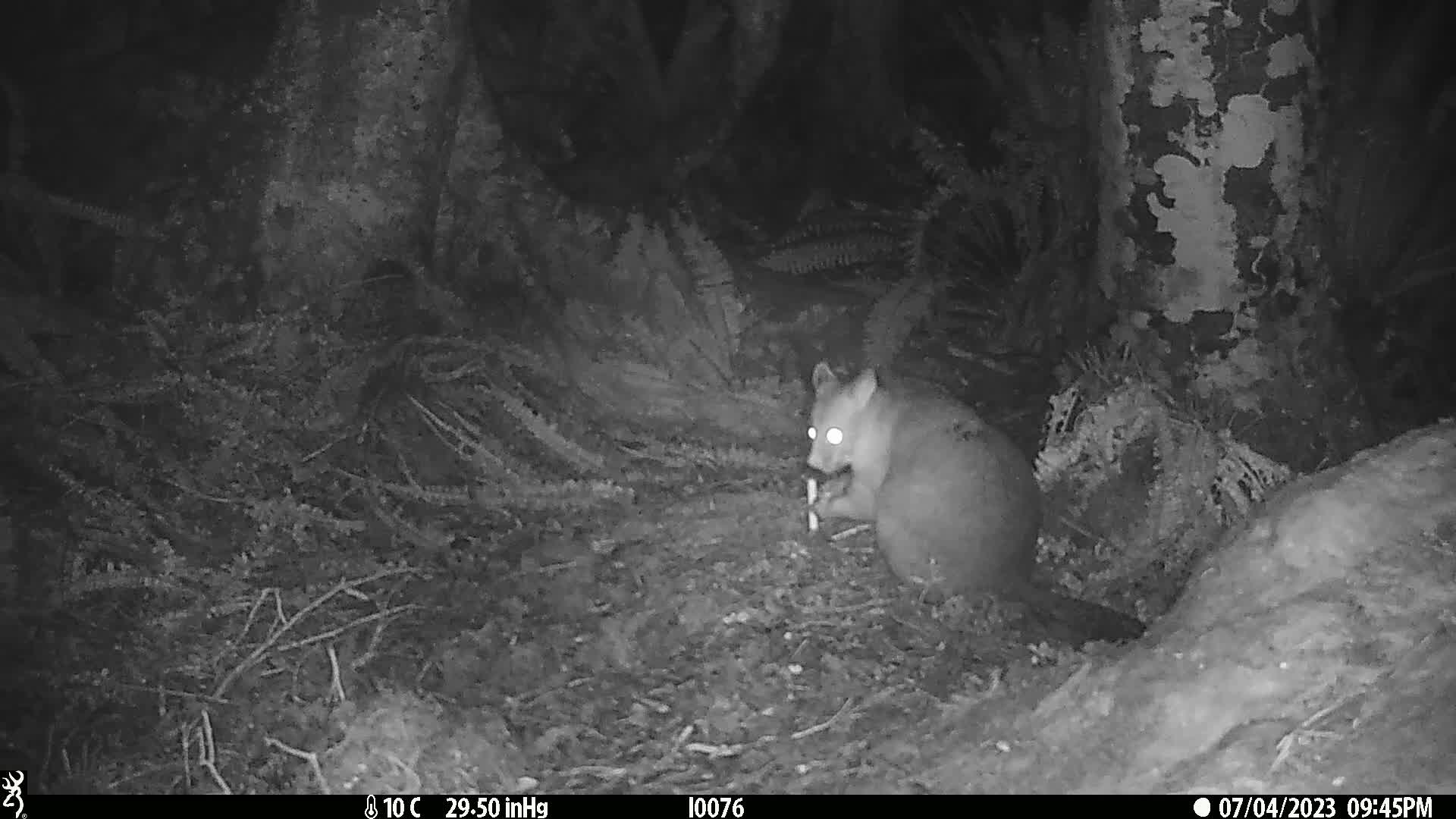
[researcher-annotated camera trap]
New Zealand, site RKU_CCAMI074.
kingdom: Animalia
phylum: Chordata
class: Mammalia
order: Diprotodontia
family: Phalangeridae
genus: Trichosurus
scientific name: Trichosurus vulpecula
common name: common brushtail possum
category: possum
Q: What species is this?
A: Possum (common brushtail possum) (Trichosurus vulpecula).